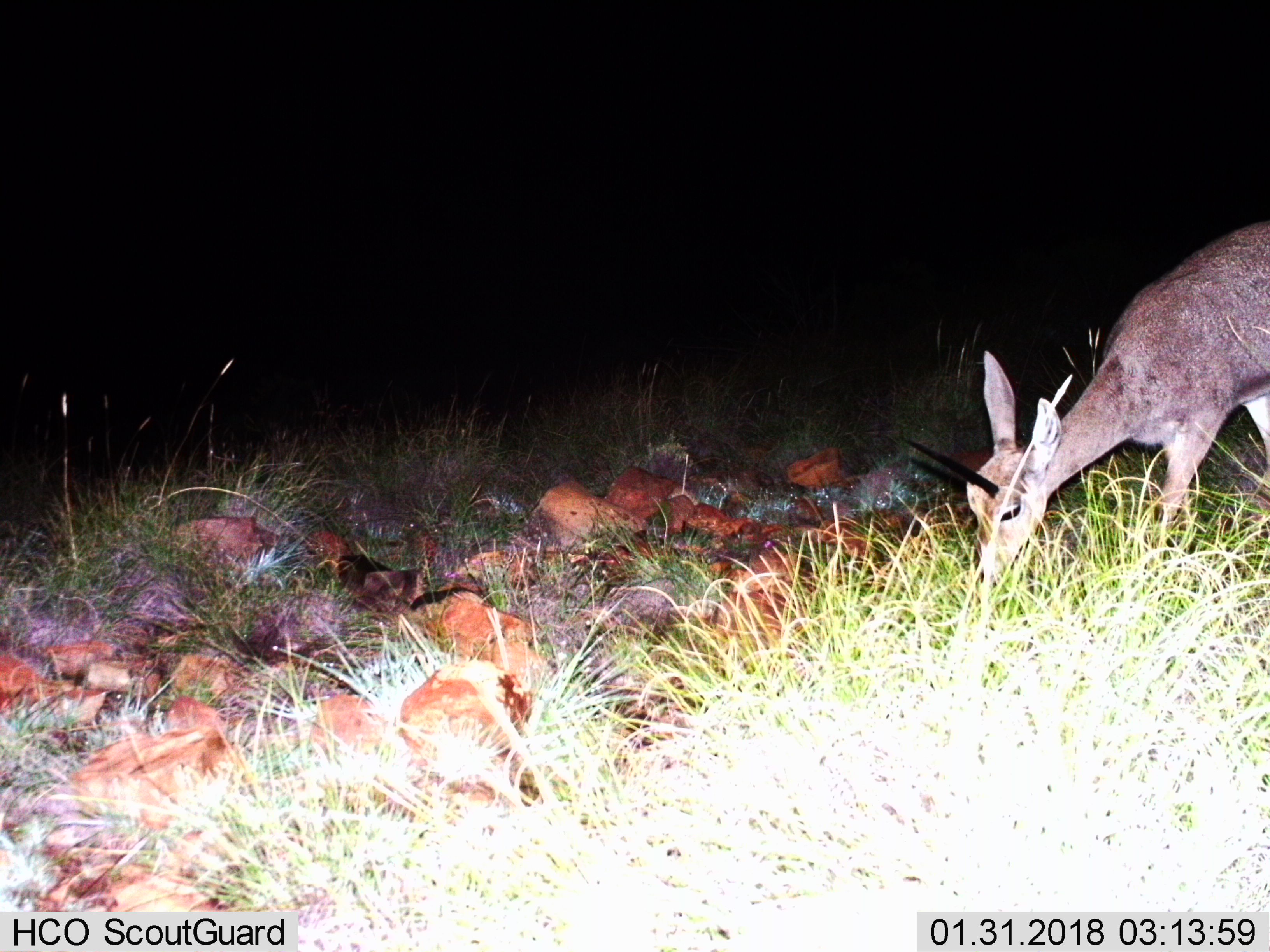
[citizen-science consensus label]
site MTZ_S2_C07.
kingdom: Animalia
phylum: Chordata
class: Mammalia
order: Artiodactyla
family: Bovidae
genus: Pelea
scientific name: Pelea capreolus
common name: grey rhebok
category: rhebokgrey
Rhebokgrey (grey rhebok) (Pelea capreolus), count 1. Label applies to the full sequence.